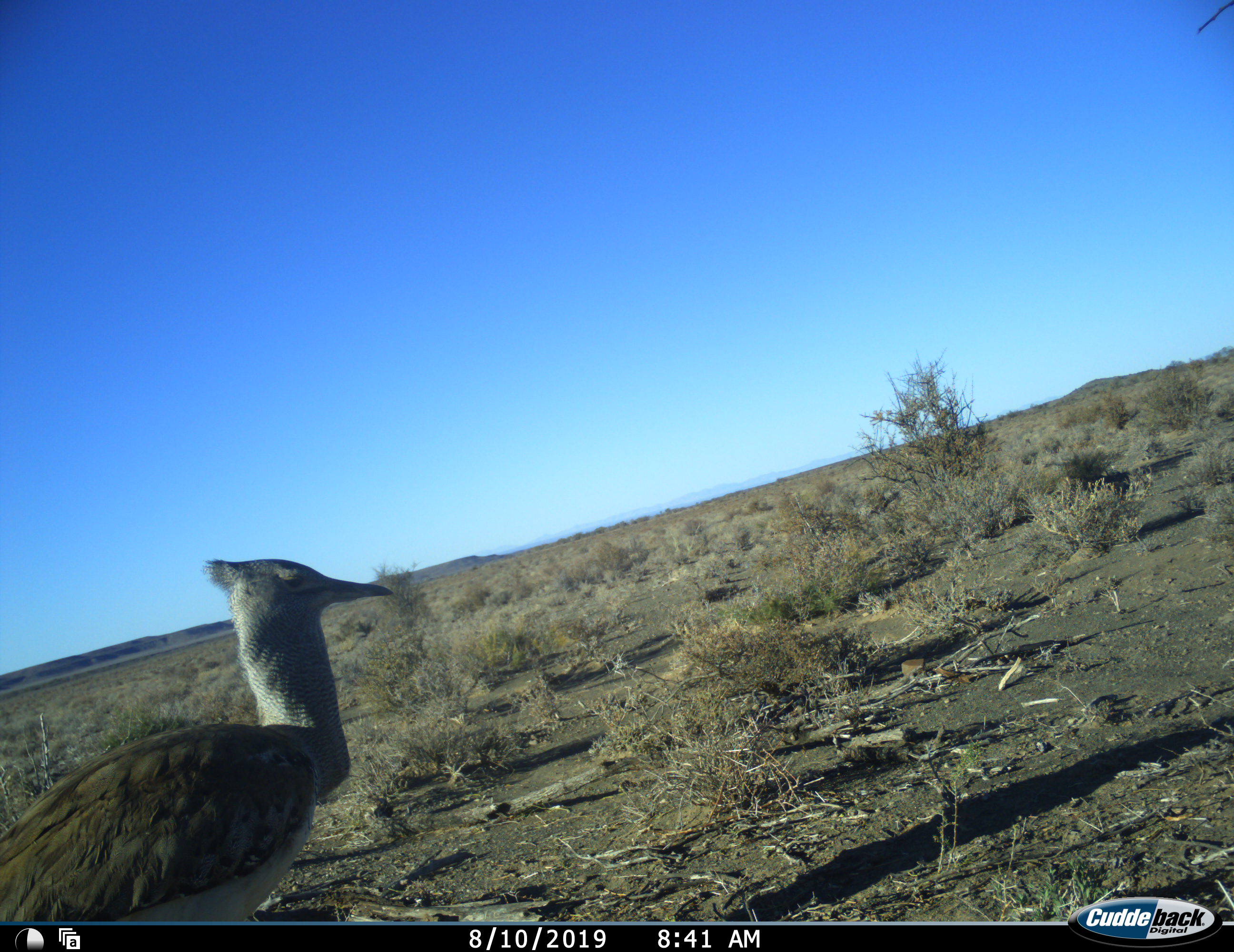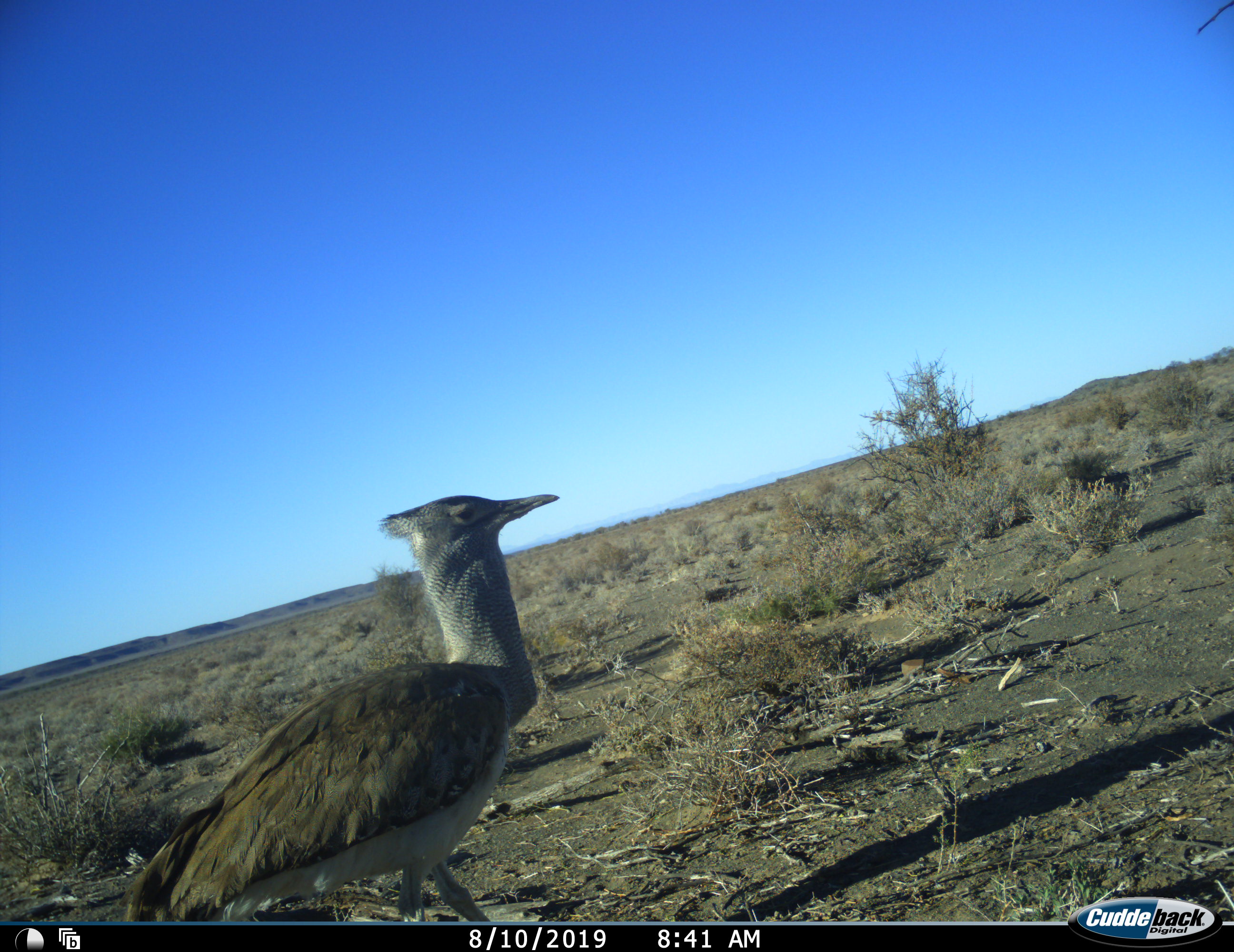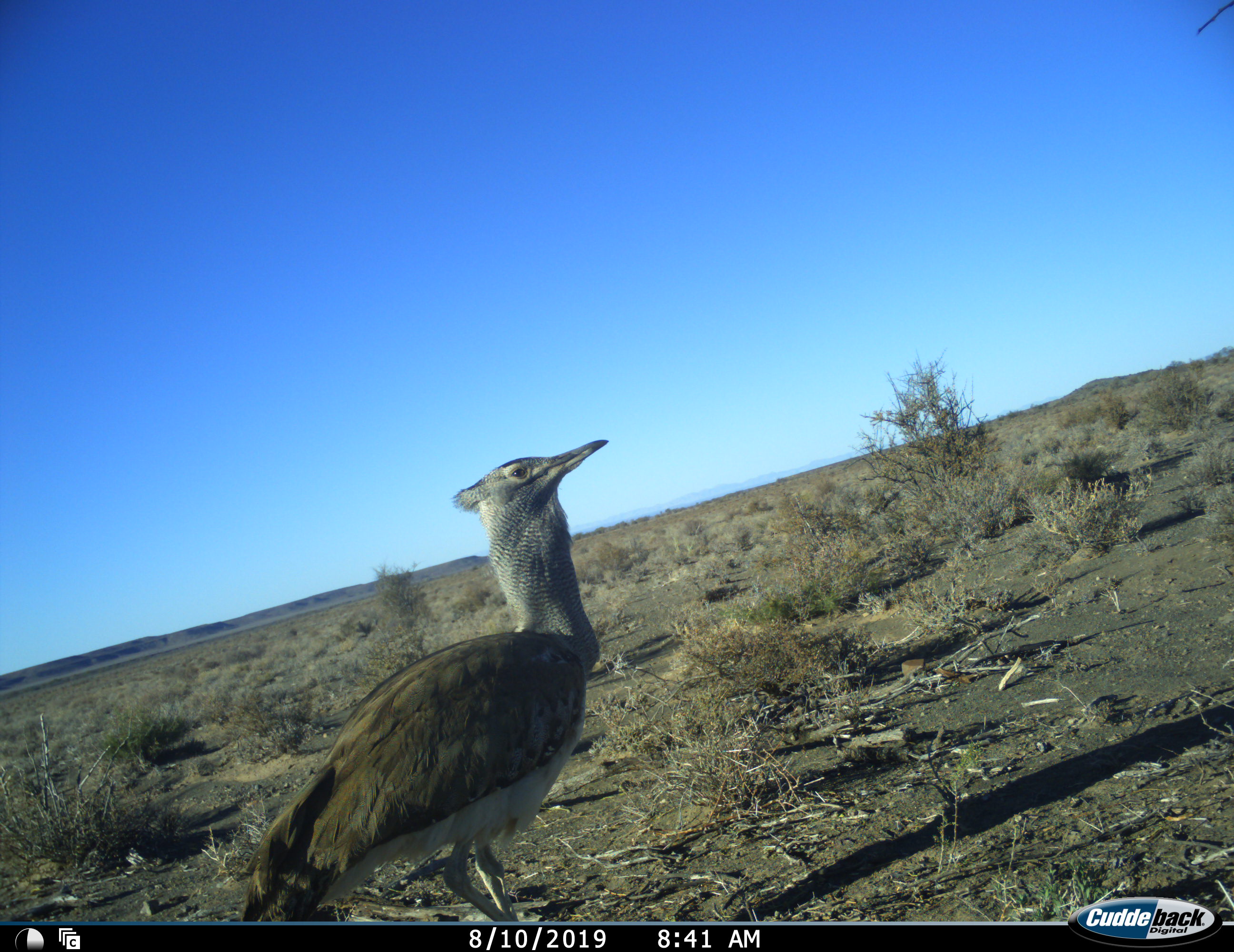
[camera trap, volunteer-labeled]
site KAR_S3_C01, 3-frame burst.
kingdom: Animalia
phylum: Chordata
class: Aves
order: Otidiformes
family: Otididae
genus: Ardeotis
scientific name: Ardeotis kori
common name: kori bustard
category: bustardkori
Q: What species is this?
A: Bustardkori (kori bustard) (Ardeotis kori).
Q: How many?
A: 1.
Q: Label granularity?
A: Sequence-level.